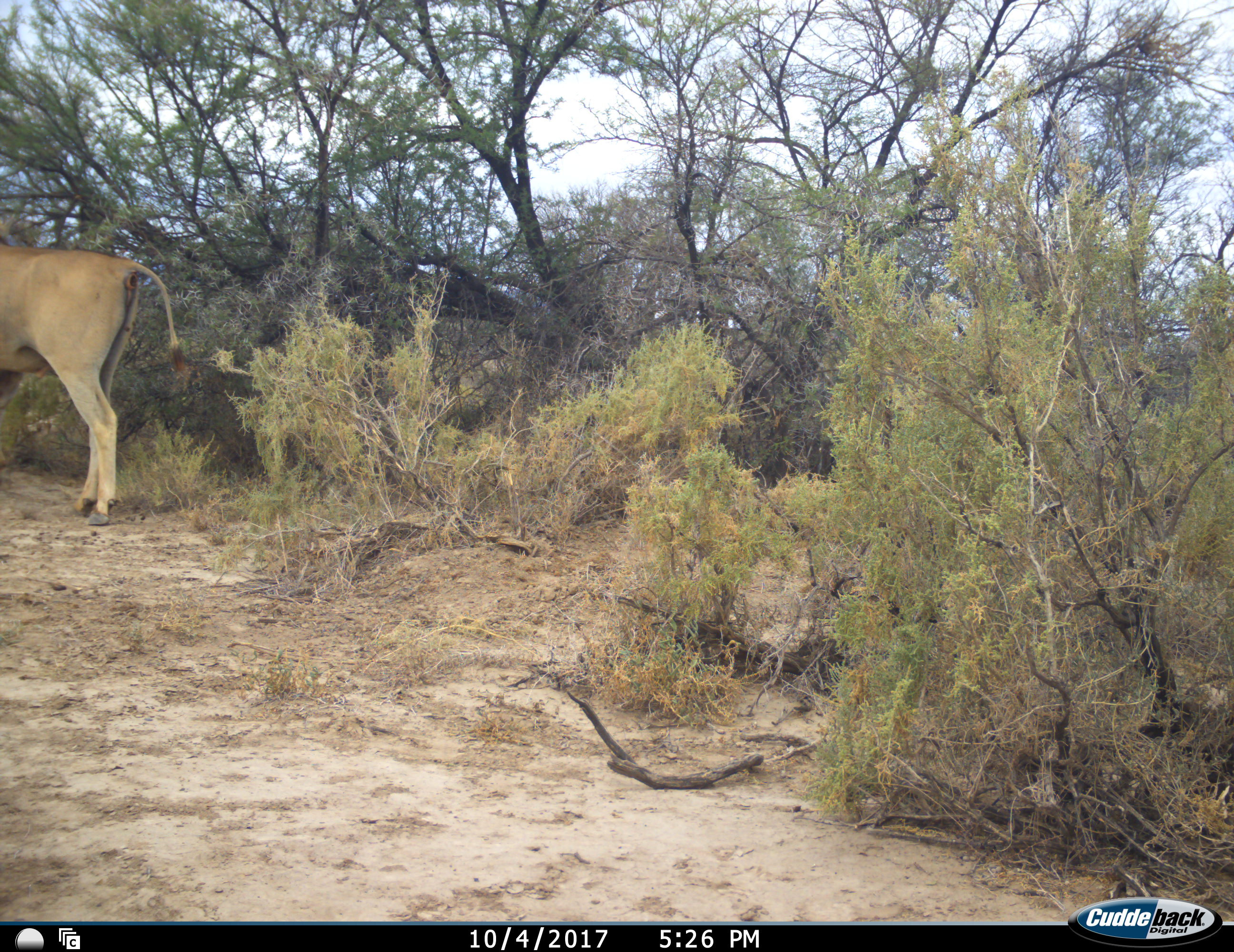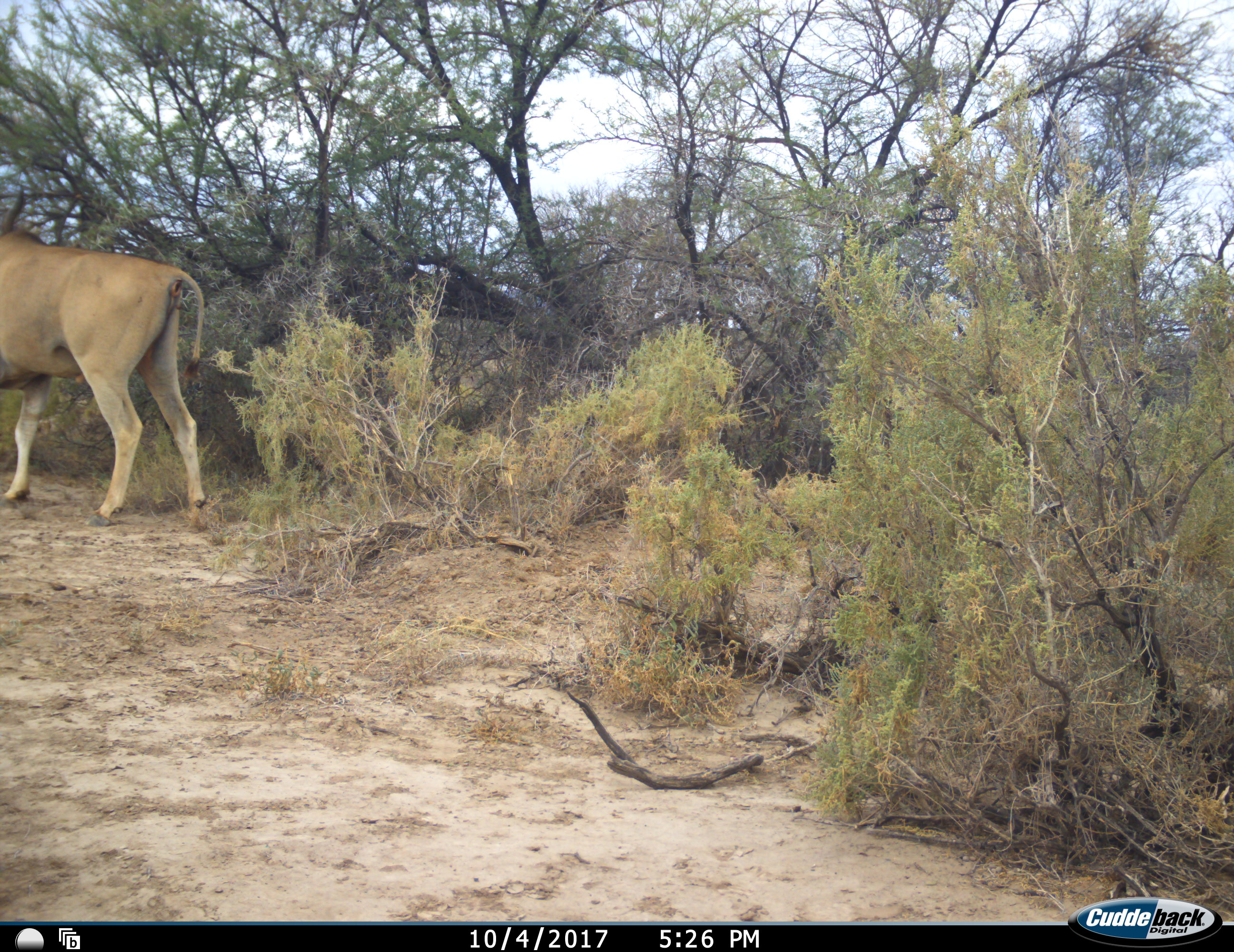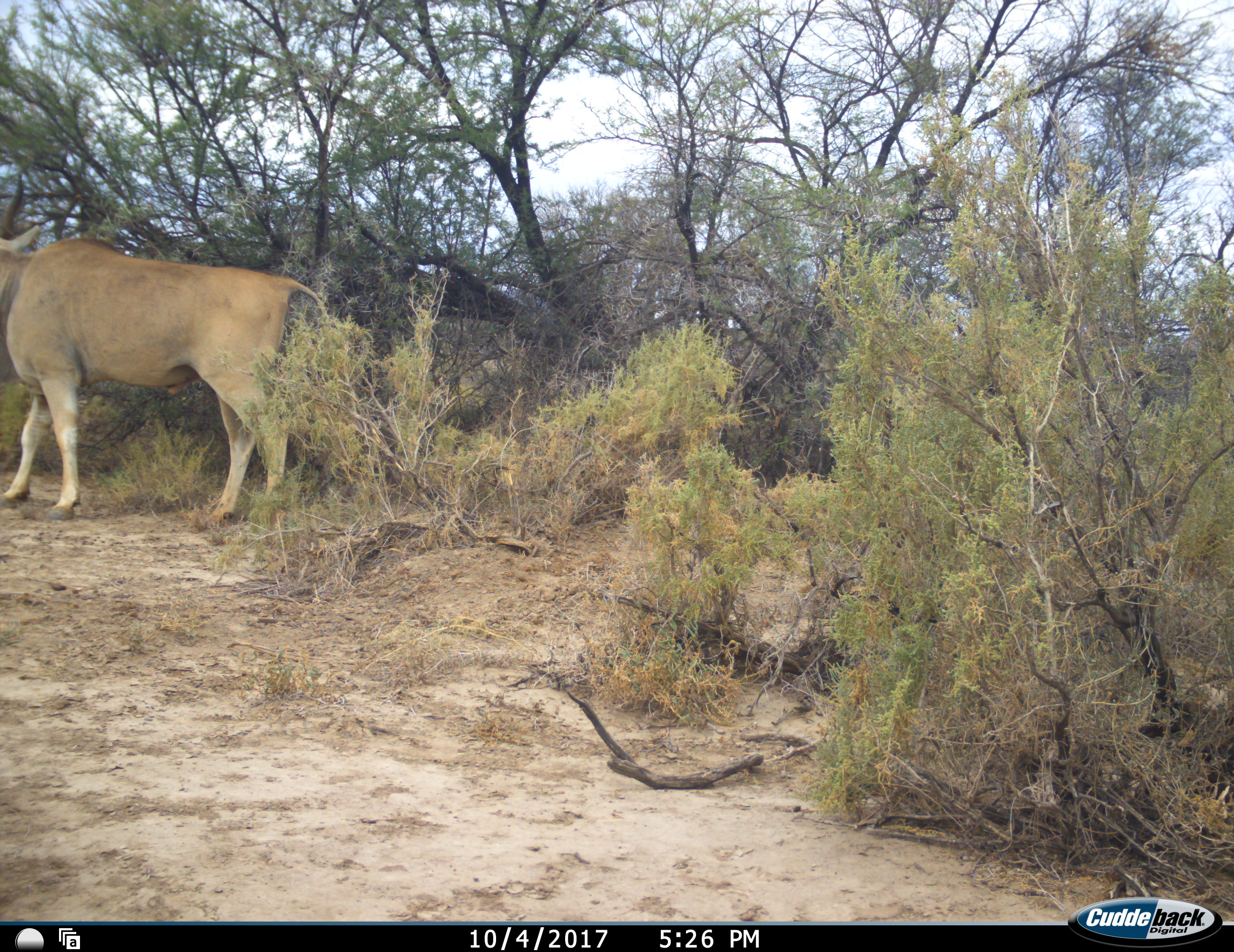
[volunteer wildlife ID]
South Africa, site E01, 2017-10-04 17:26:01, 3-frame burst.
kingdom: Animalia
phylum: Chordata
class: Mammalia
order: Artiodactyla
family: Bovidae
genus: Tragelaphus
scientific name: Tragelaphus oryx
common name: eland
Eland (Tragelaphus oryx), count 1. Behavior (volunteer vote fractions): standing 33%, resting 0%, moving 67%, interacting 0%. Young present (vote fraction): 0%. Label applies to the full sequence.